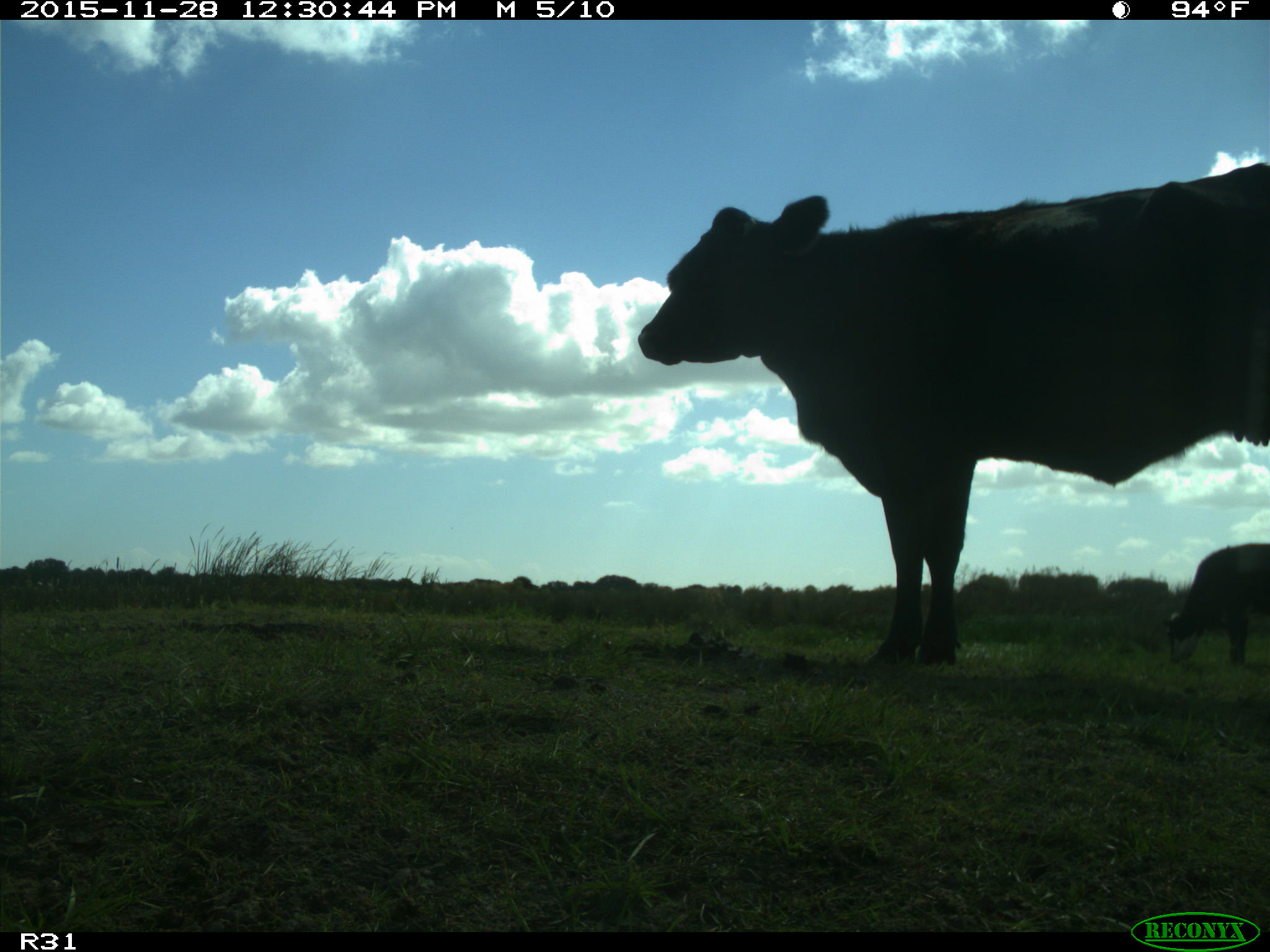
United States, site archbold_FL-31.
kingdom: Animalia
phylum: Chordata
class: Mammalia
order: Artiodactyla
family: Bovidae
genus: Bos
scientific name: Bos taurus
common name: domestic cow